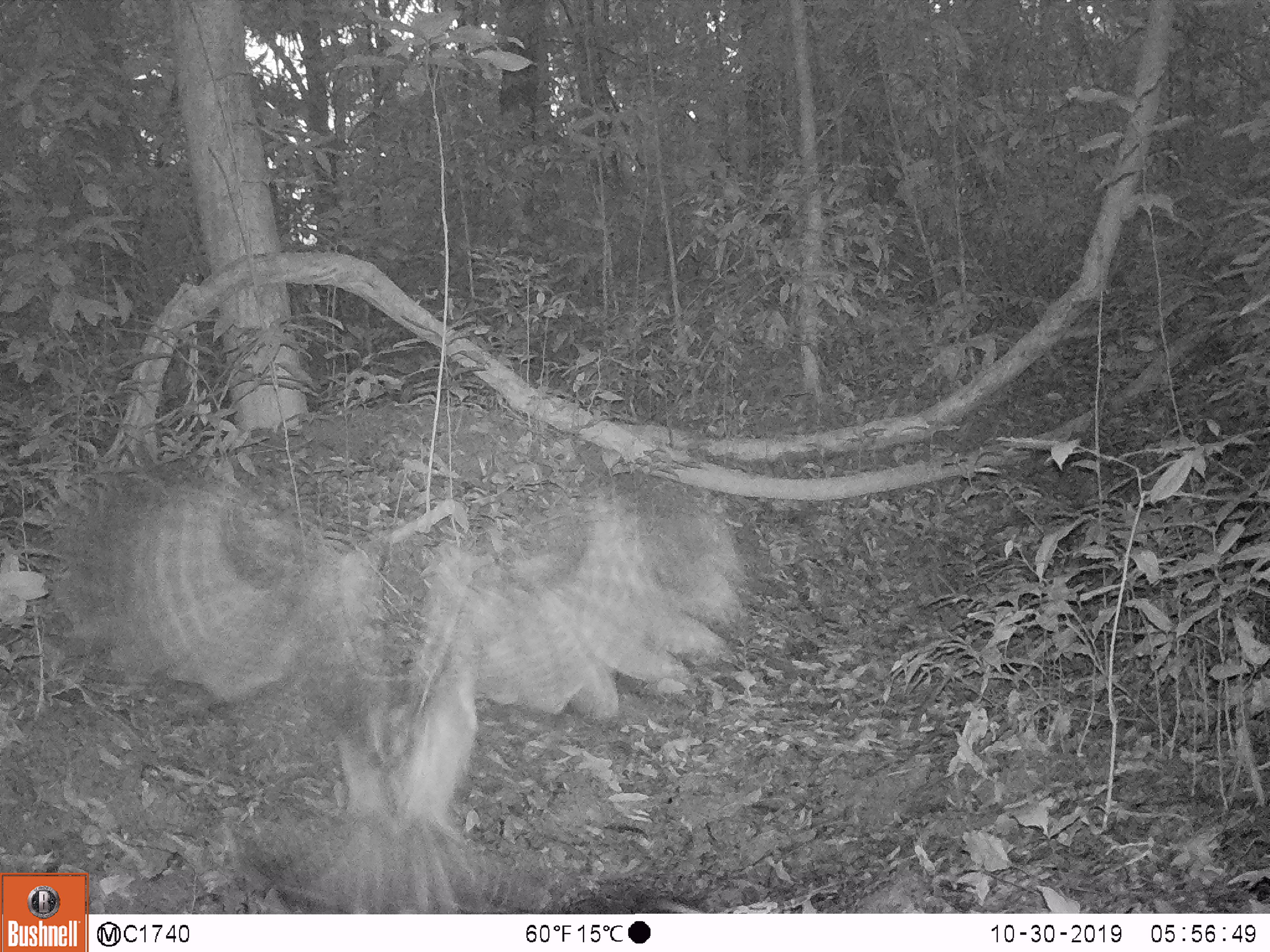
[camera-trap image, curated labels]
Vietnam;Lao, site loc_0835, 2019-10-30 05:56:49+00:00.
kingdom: Animalia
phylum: Chordata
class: Aves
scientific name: Aves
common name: bird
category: unidentified bird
Unidentified bird (bird) (Aves). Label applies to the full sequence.